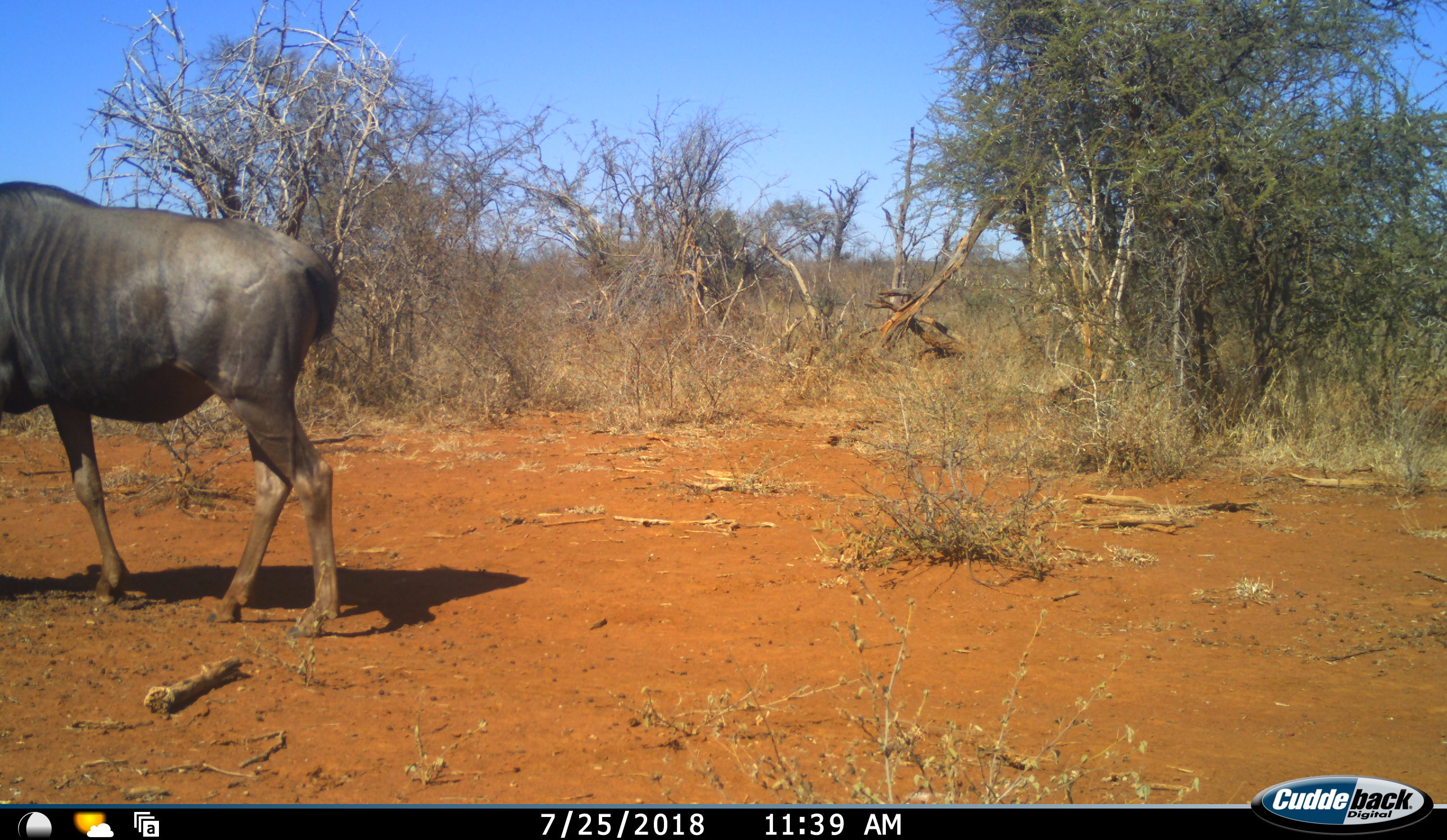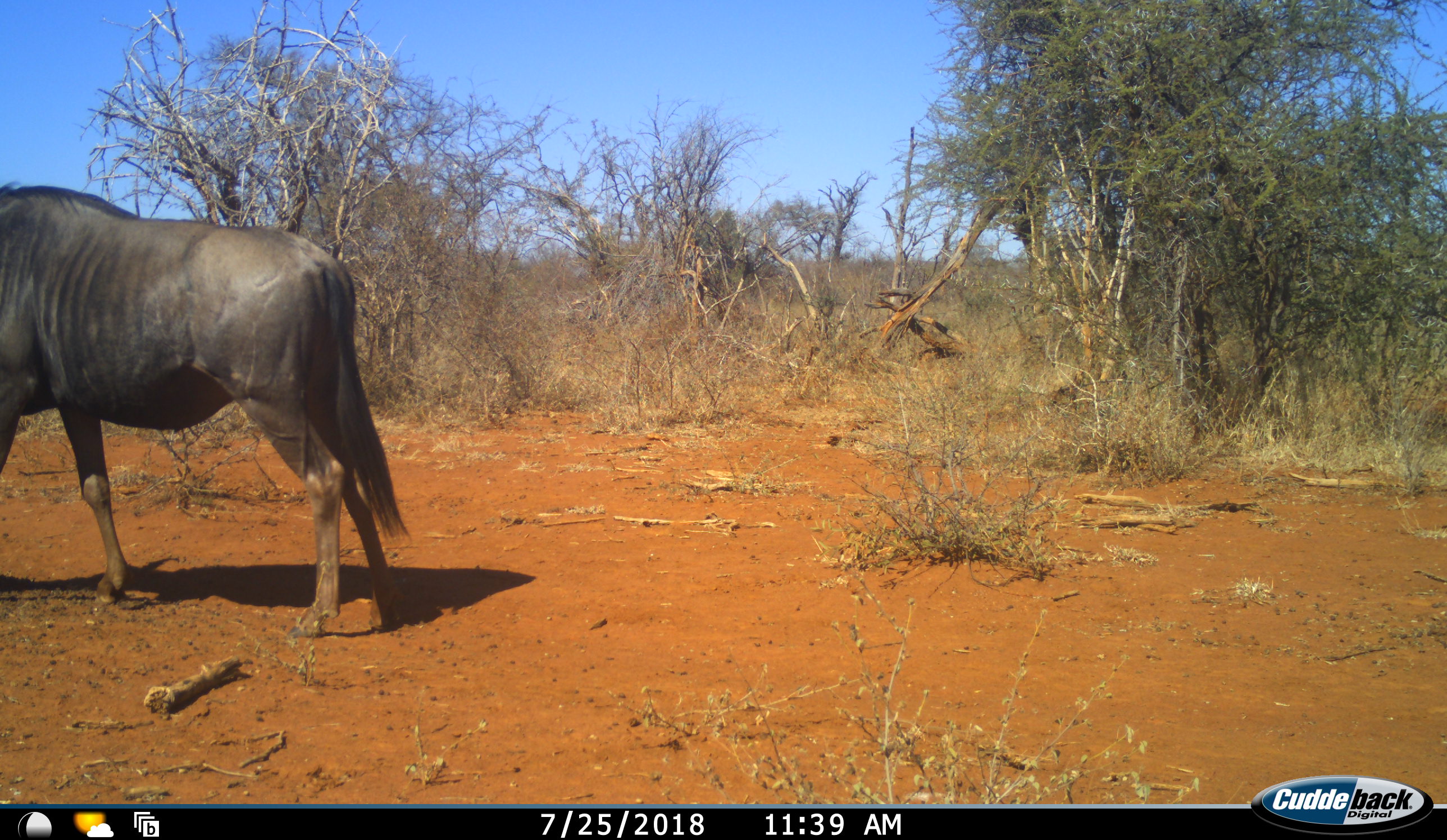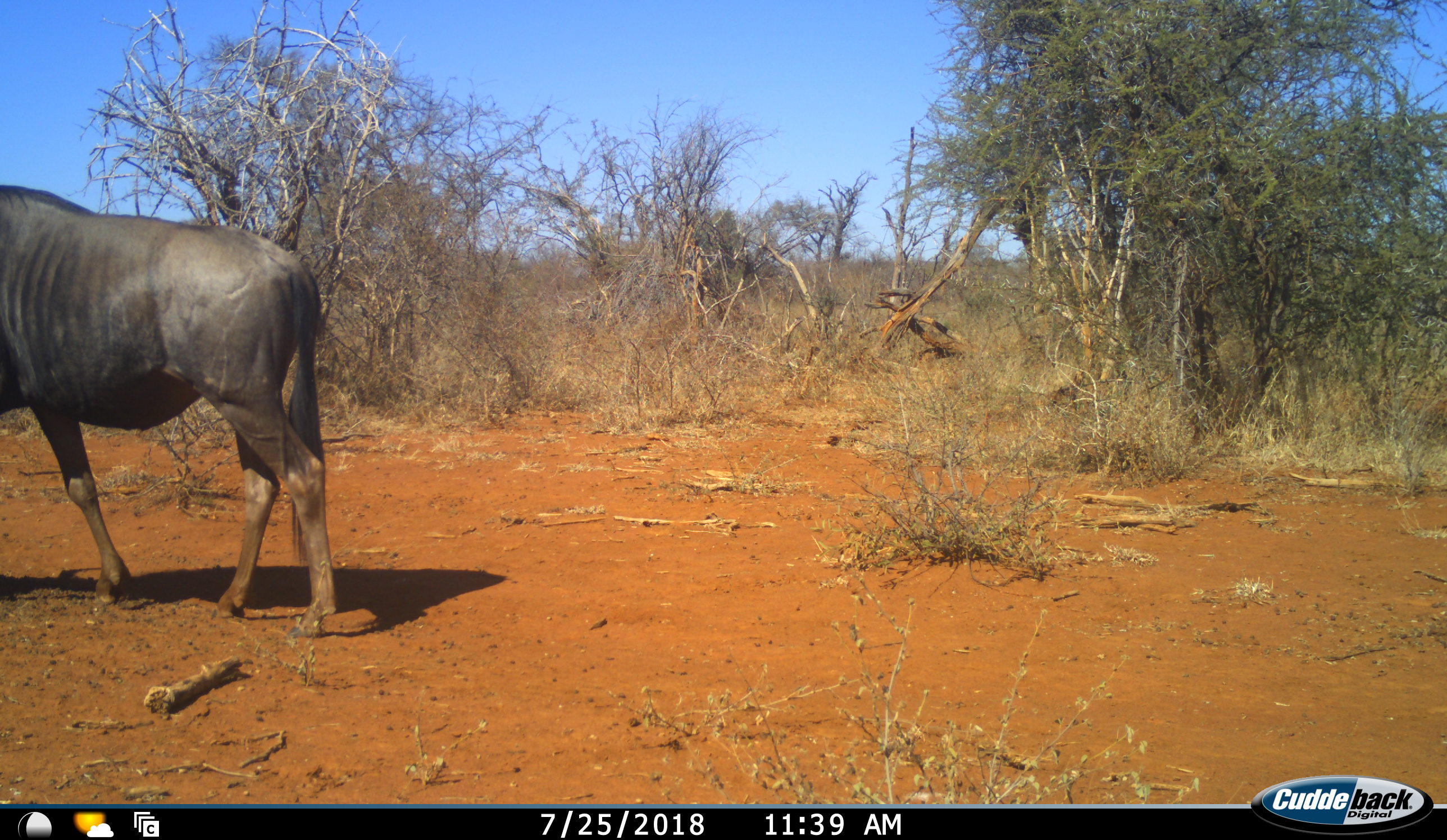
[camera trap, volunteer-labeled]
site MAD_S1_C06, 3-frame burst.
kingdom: Animalia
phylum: Chordata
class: Mammalia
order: Artiodactyla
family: Bovidae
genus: Connochaetes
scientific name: Connochaetes taurinus taurinus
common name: blue wildebeest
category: wildebeestblue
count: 1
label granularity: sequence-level